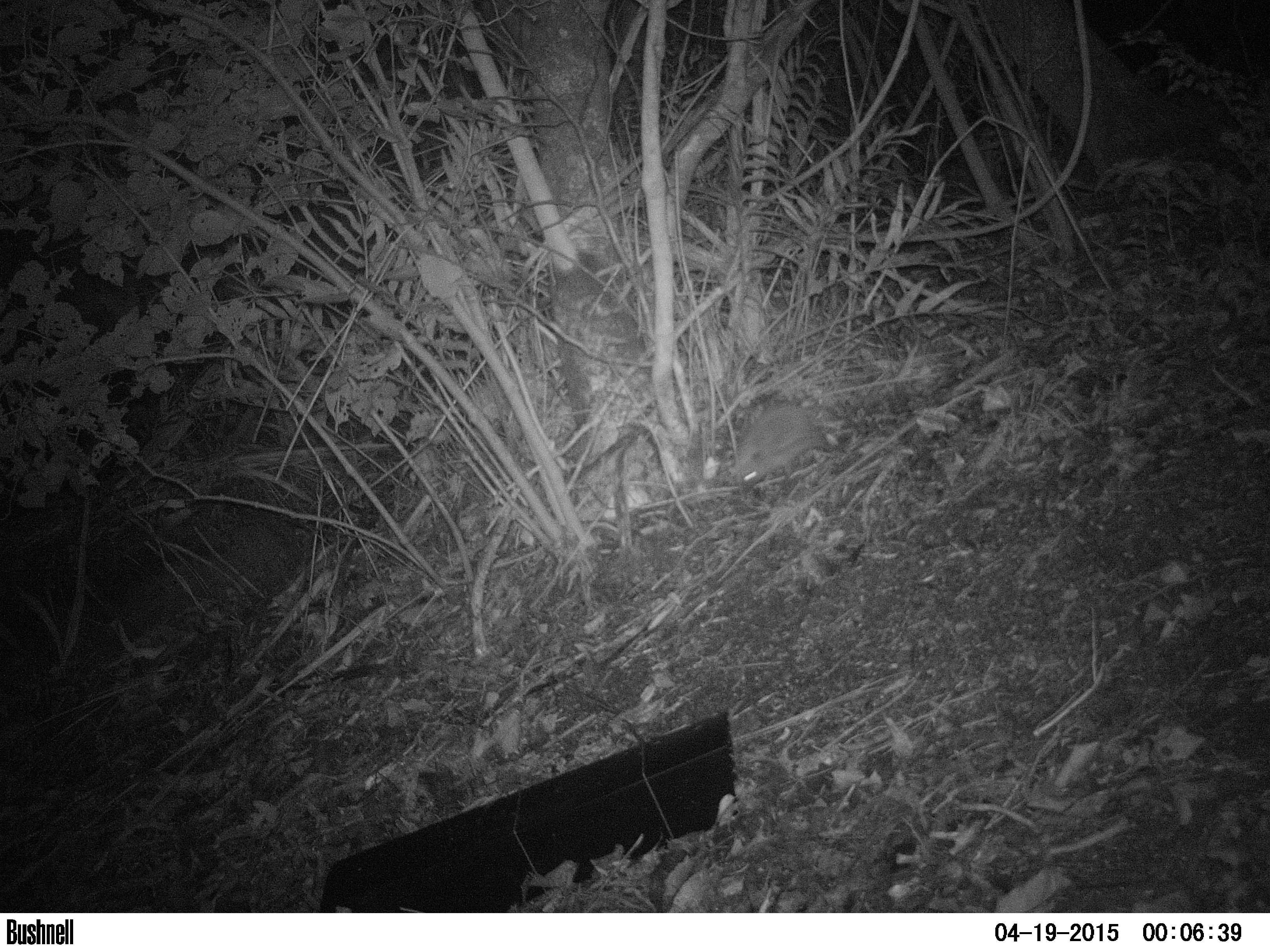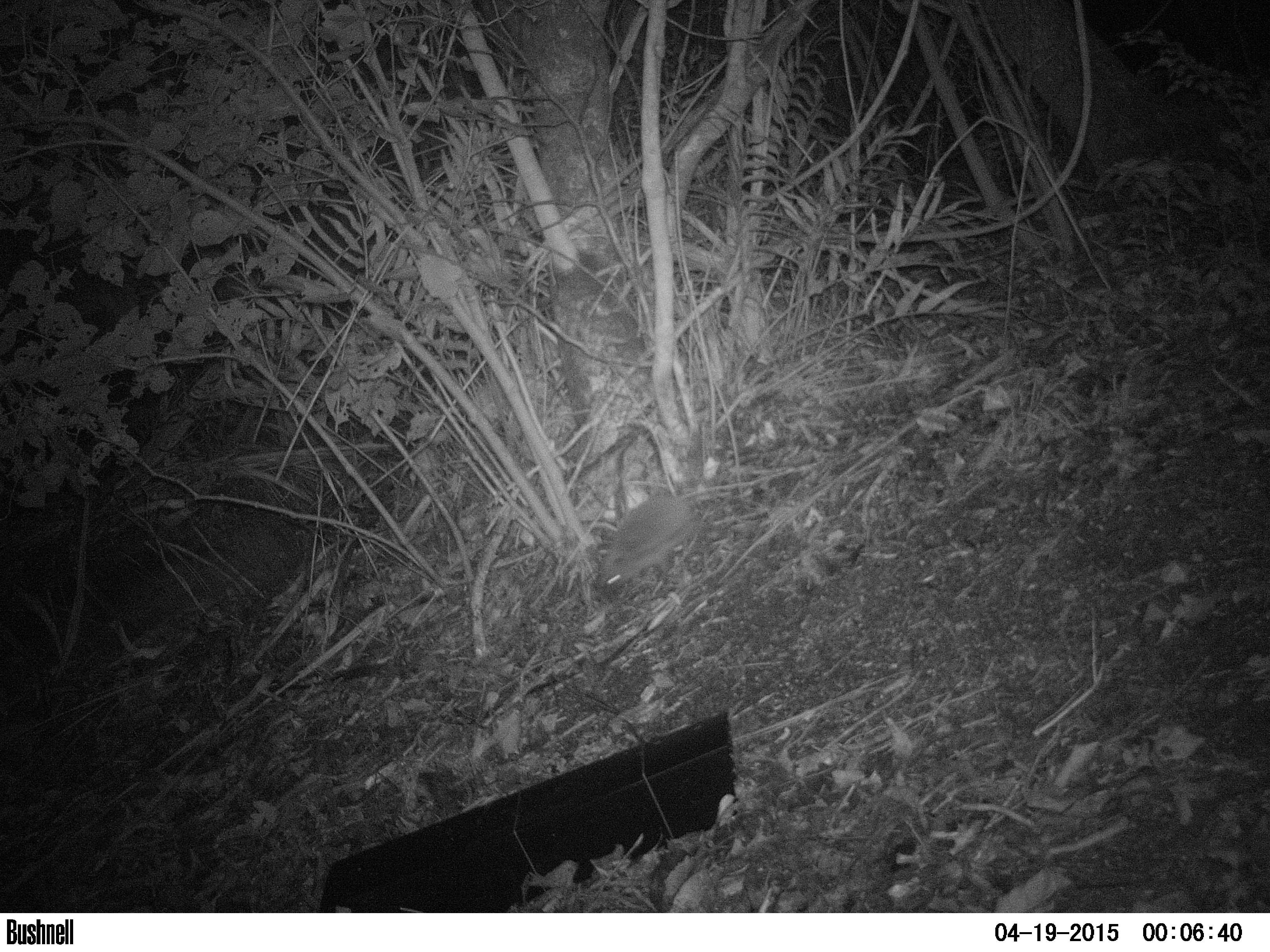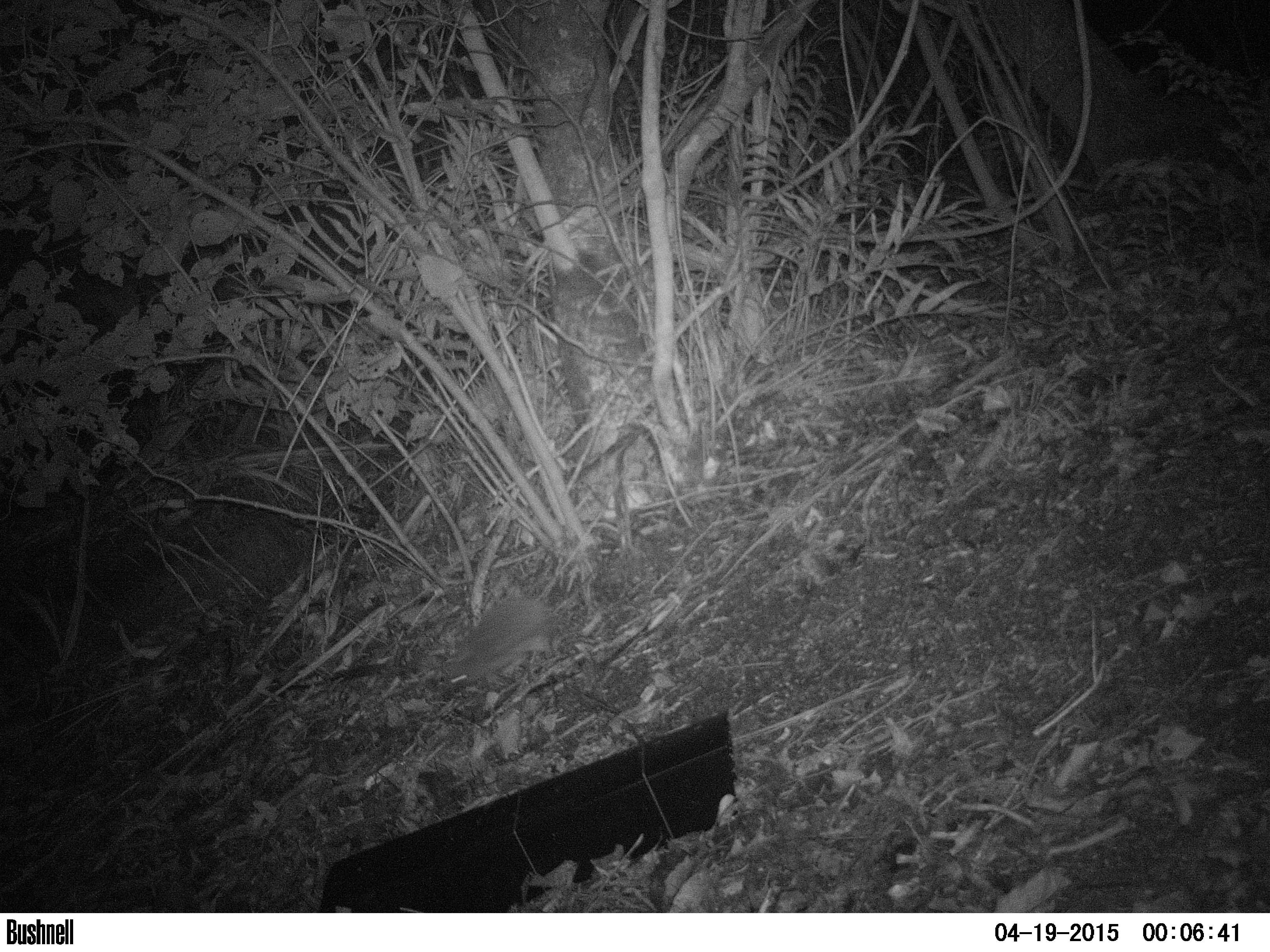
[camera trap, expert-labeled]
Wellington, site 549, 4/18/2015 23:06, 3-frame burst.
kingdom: Animalia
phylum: Chordata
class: Mammalia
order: Eulipotyphla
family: Erinaceidae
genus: Erinaceus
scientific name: Erinaceus europaeus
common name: hedgehog